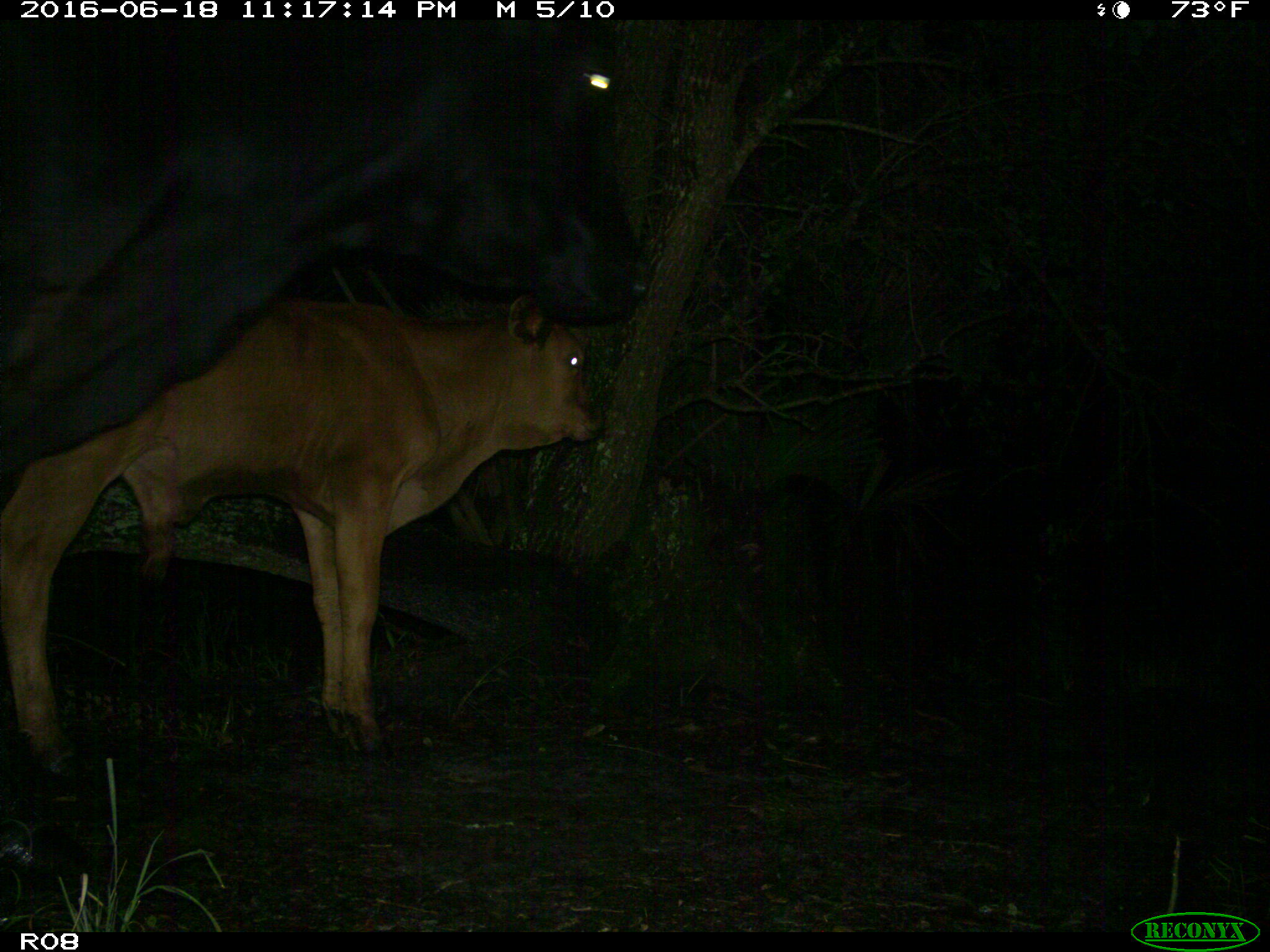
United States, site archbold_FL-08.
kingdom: Animalia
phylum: Chordata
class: Mammalia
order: Artiodactyla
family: Bovidae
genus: Bos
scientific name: Bos taurus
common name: domestic cow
Bos taurus (domestic cow).